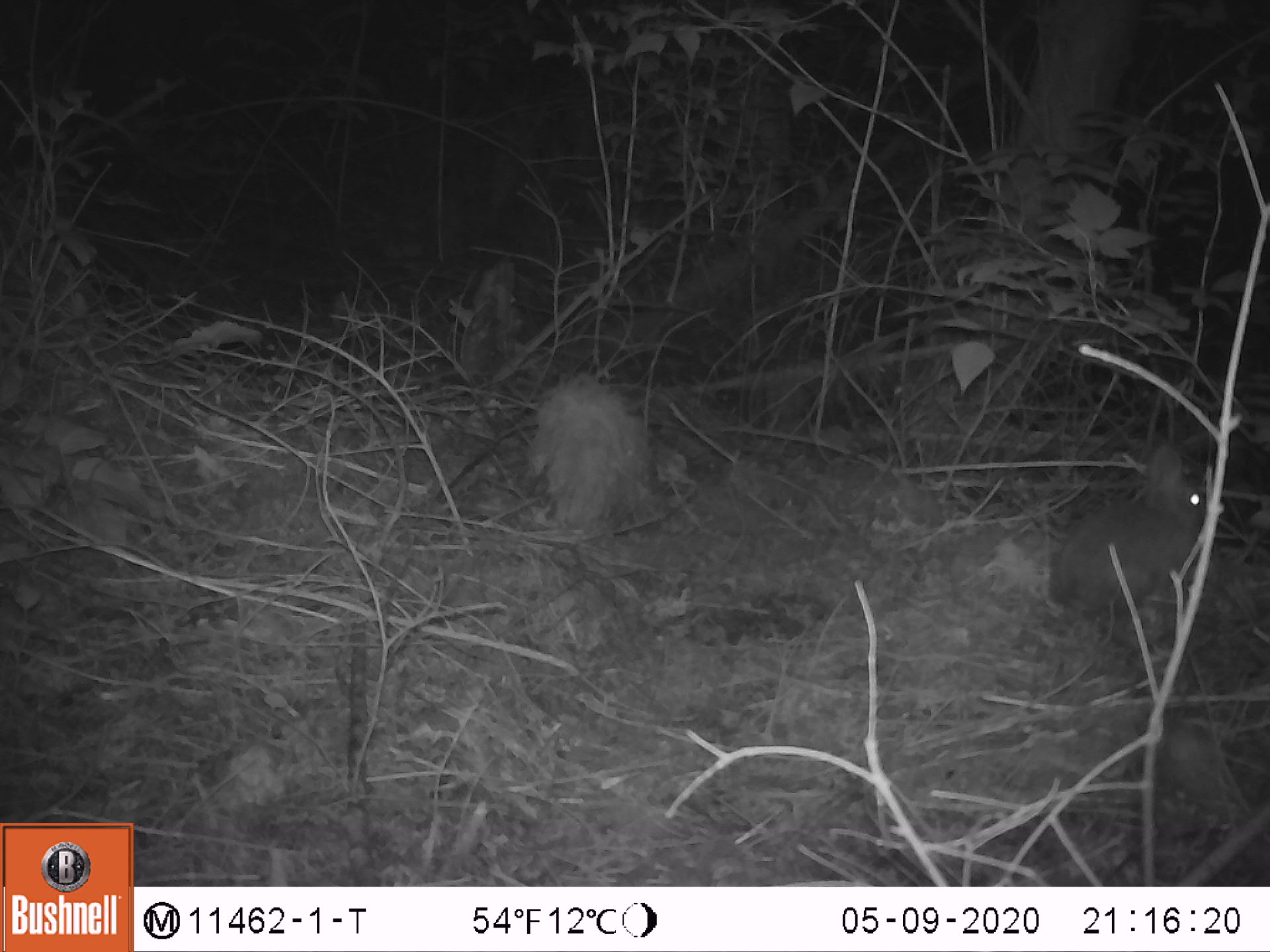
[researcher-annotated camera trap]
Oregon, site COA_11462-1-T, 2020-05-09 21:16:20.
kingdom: Animalia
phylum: Chordata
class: Mammalia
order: Lagomorpha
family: Leporidae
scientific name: Leporidae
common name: hares and rabbits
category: leporidae family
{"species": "leporidae family (hares and rabbits) (Leporidae)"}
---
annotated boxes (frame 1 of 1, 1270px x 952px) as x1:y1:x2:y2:
leporidae family: 1046:439:1205:620